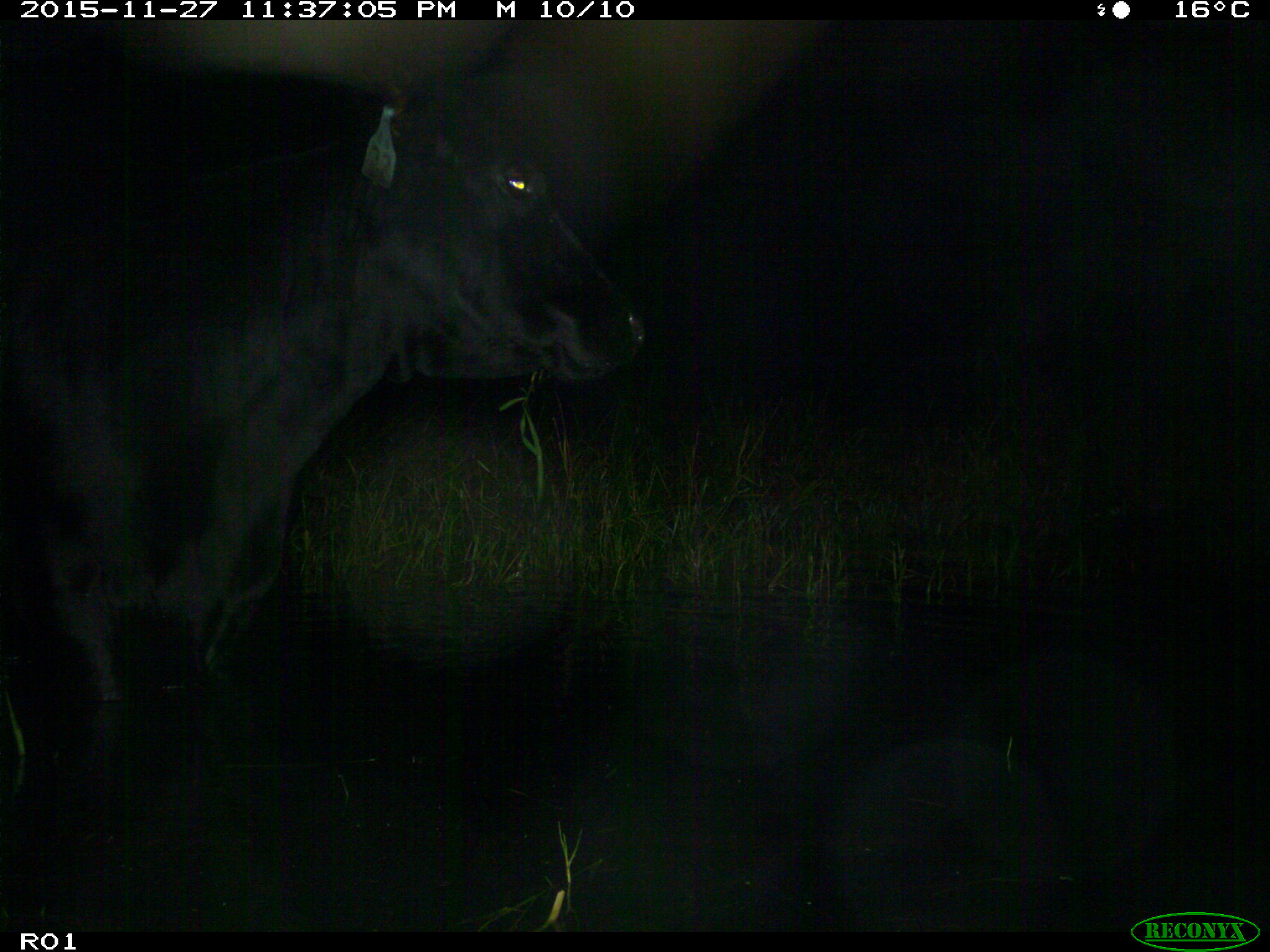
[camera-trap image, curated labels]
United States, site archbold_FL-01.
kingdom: Animalia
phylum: Chordata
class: Mammalia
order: Artiodactyla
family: Bovidae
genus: Bos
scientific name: Bos taurus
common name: domestic cow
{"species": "Bos taurus (domestic cow)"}